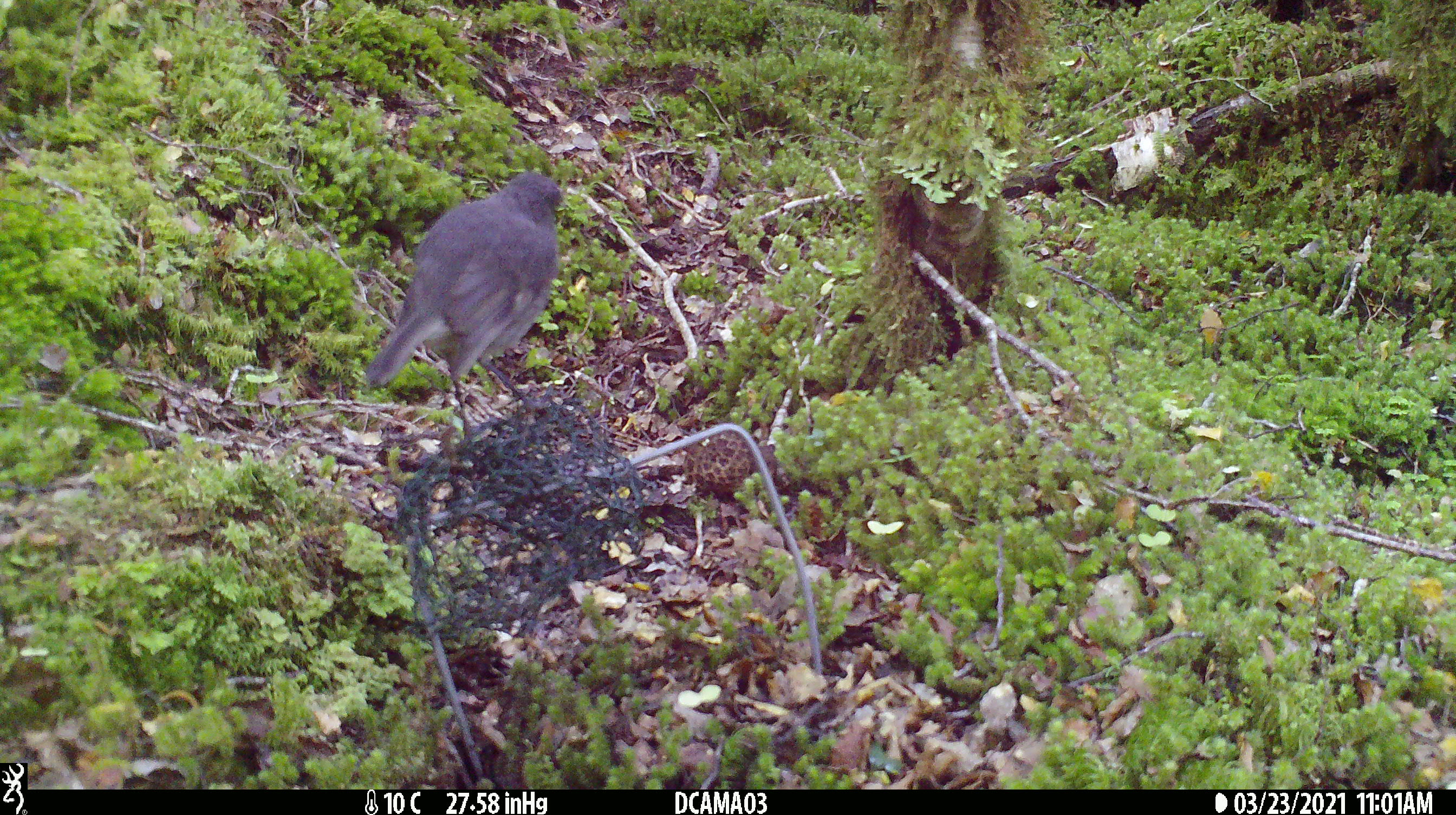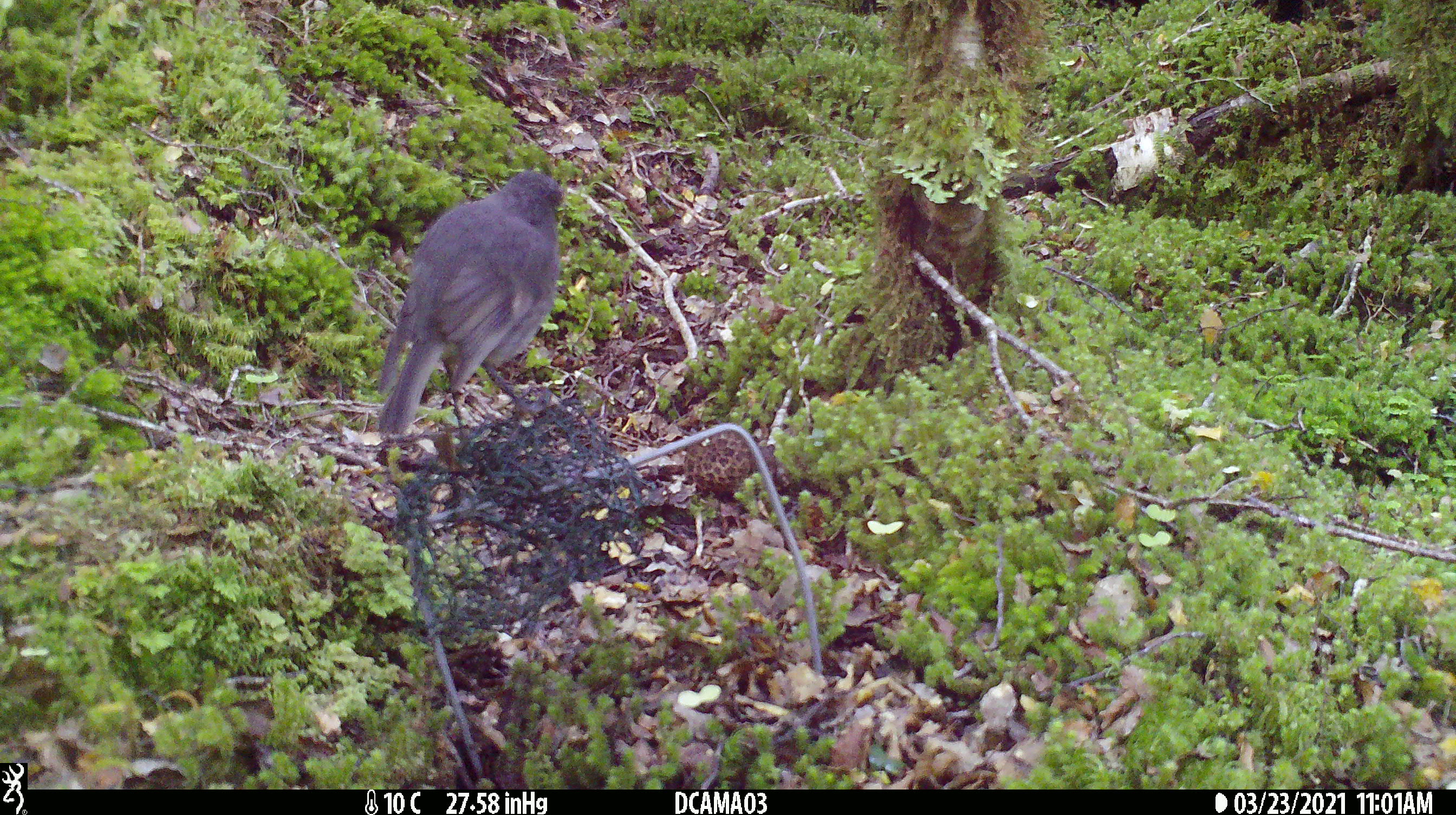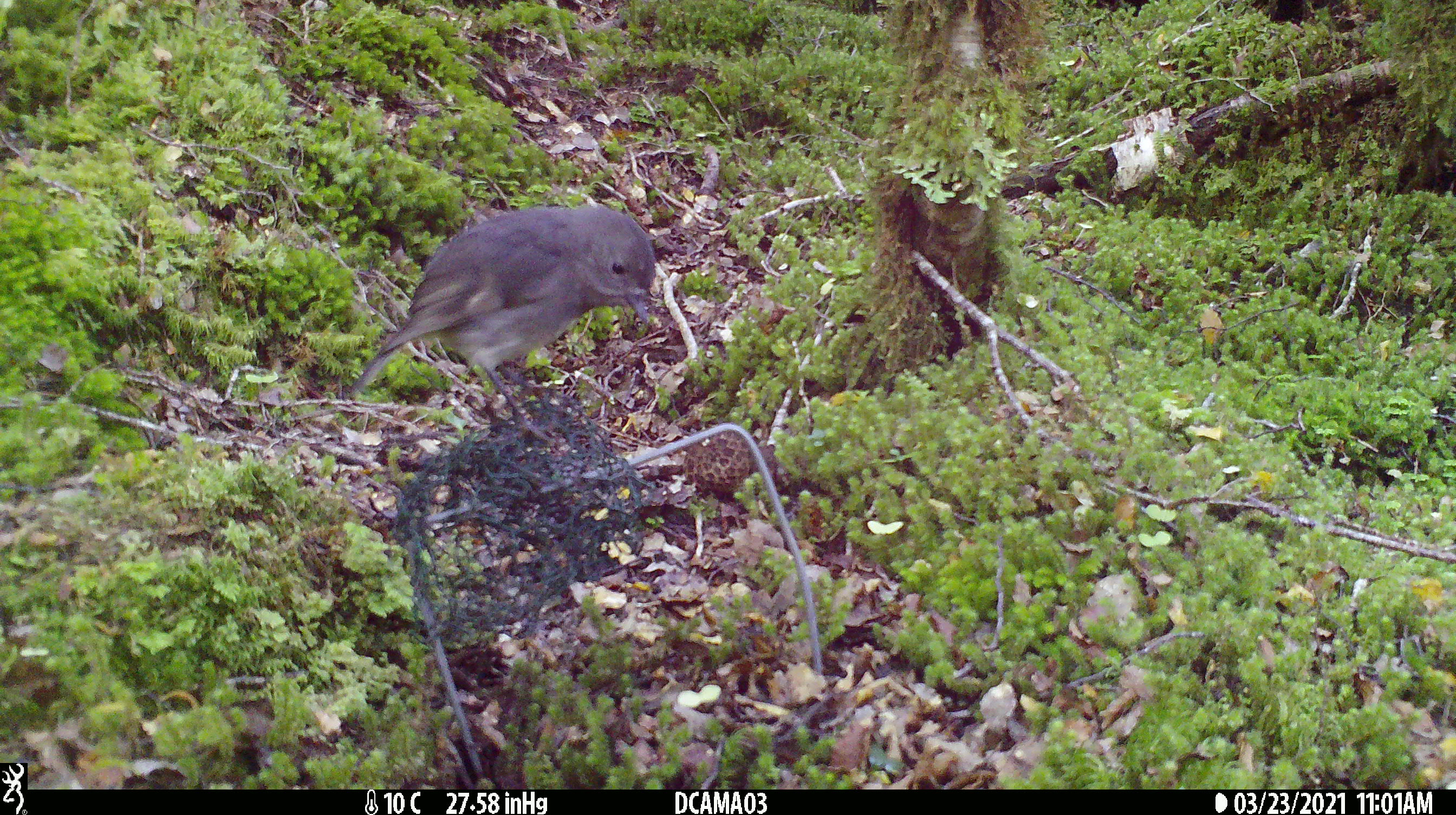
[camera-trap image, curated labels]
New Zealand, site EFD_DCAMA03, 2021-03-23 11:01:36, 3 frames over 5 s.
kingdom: Animalia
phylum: Chordata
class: Aves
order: Passeriformes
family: Petroicidae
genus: Petroica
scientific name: Petroica australis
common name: new zealand robin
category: robin